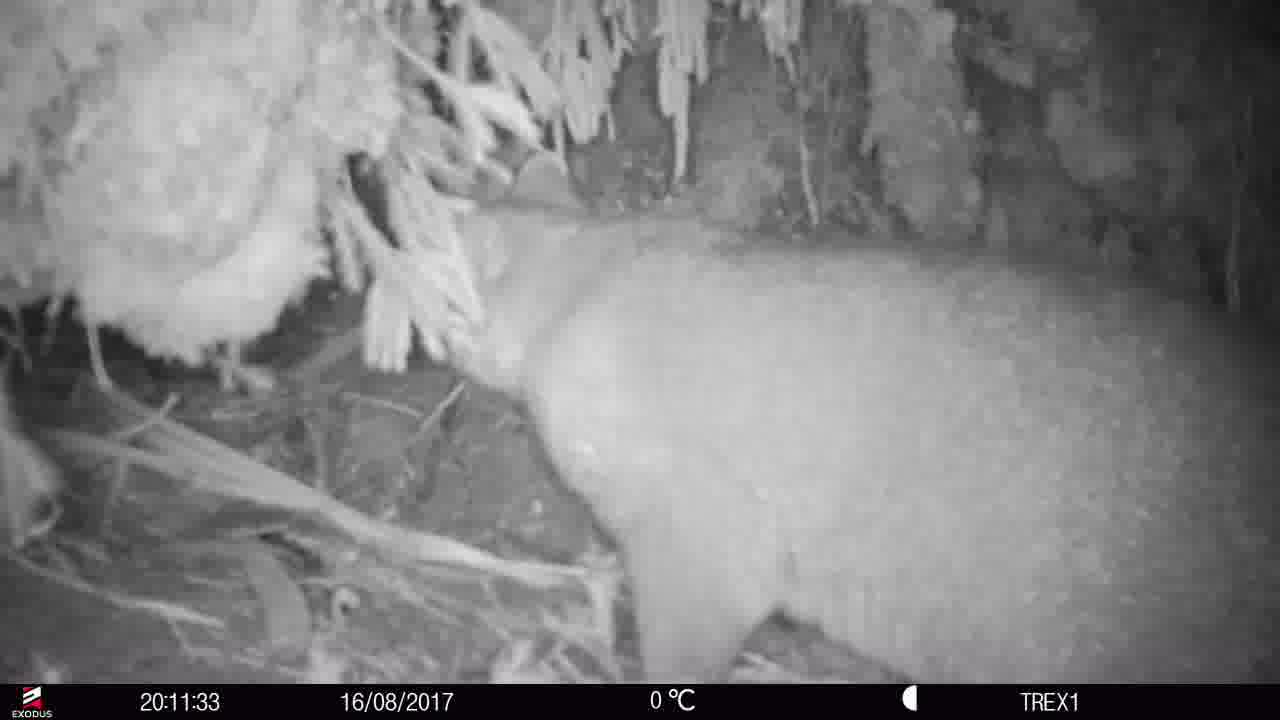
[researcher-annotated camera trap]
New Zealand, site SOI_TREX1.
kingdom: Animalia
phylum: Chordata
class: Mammalia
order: Diprotodontia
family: Phalangeridae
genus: Trichosurus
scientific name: Trichosurus vulpecula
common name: common brushtail possum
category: possum